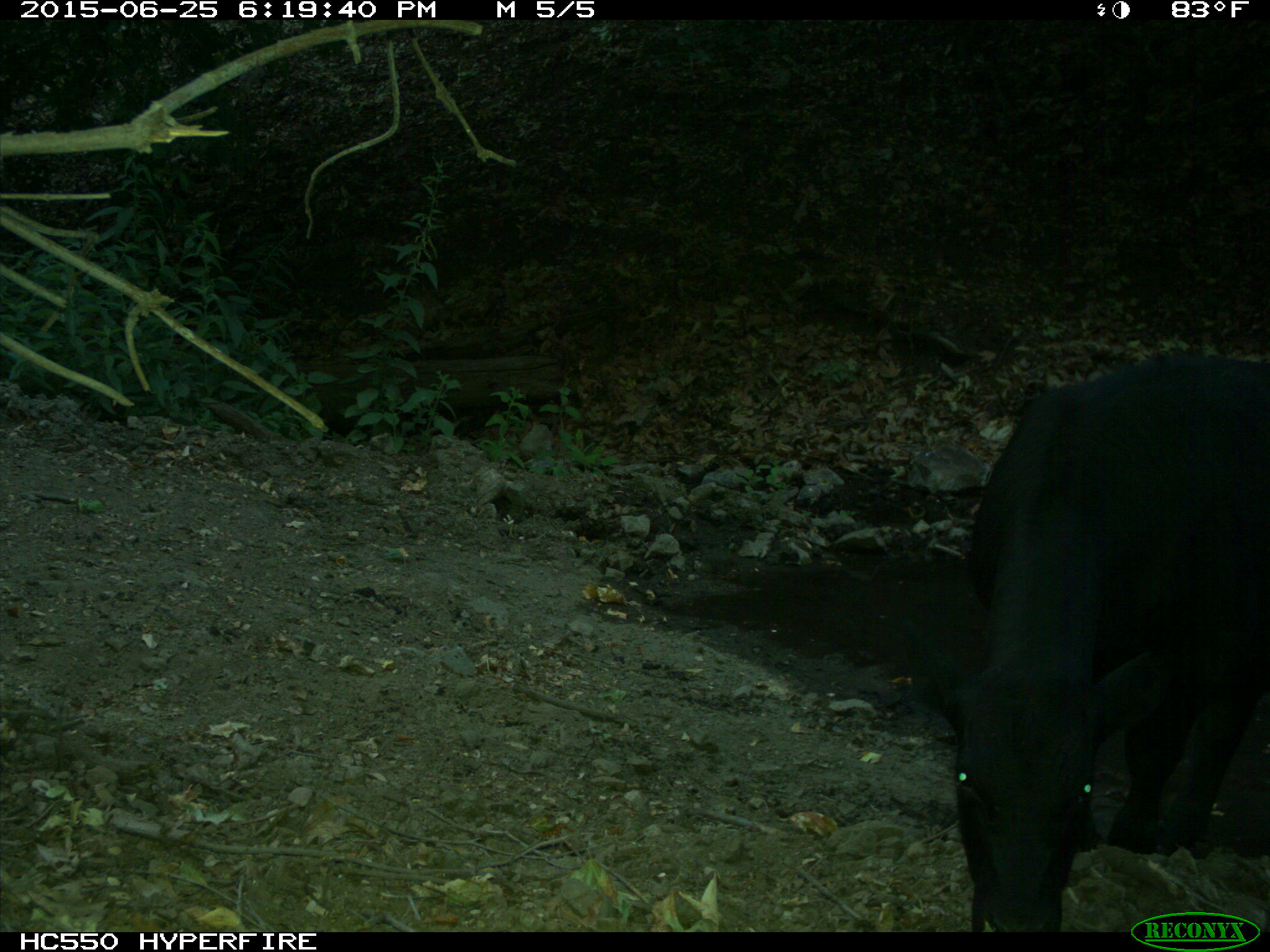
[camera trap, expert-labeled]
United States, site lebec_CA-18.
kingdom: Animalia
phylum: Chordata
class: Mammalia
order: Artiodactyla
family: Bovidae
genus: Bos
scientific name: Bos taurus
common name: domestic cow